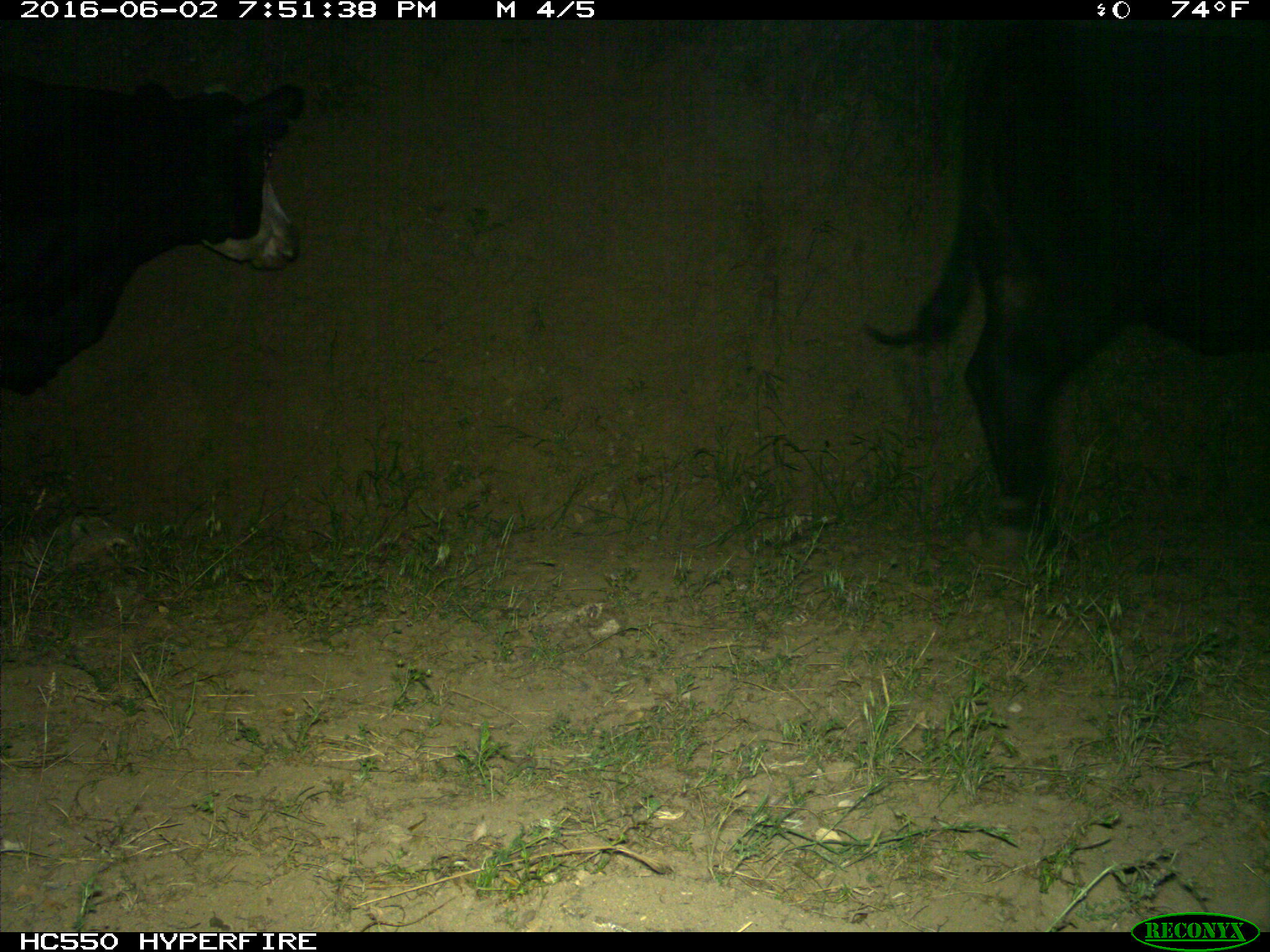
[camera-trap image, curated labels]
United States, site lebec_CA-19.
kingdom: Animalia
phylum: Chordata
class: Mammalia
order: Artiodactyla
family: Bovidae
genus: Bos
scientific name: Bos taurus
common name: domestic cow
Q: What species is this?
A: Bos taurus (domestic cow).